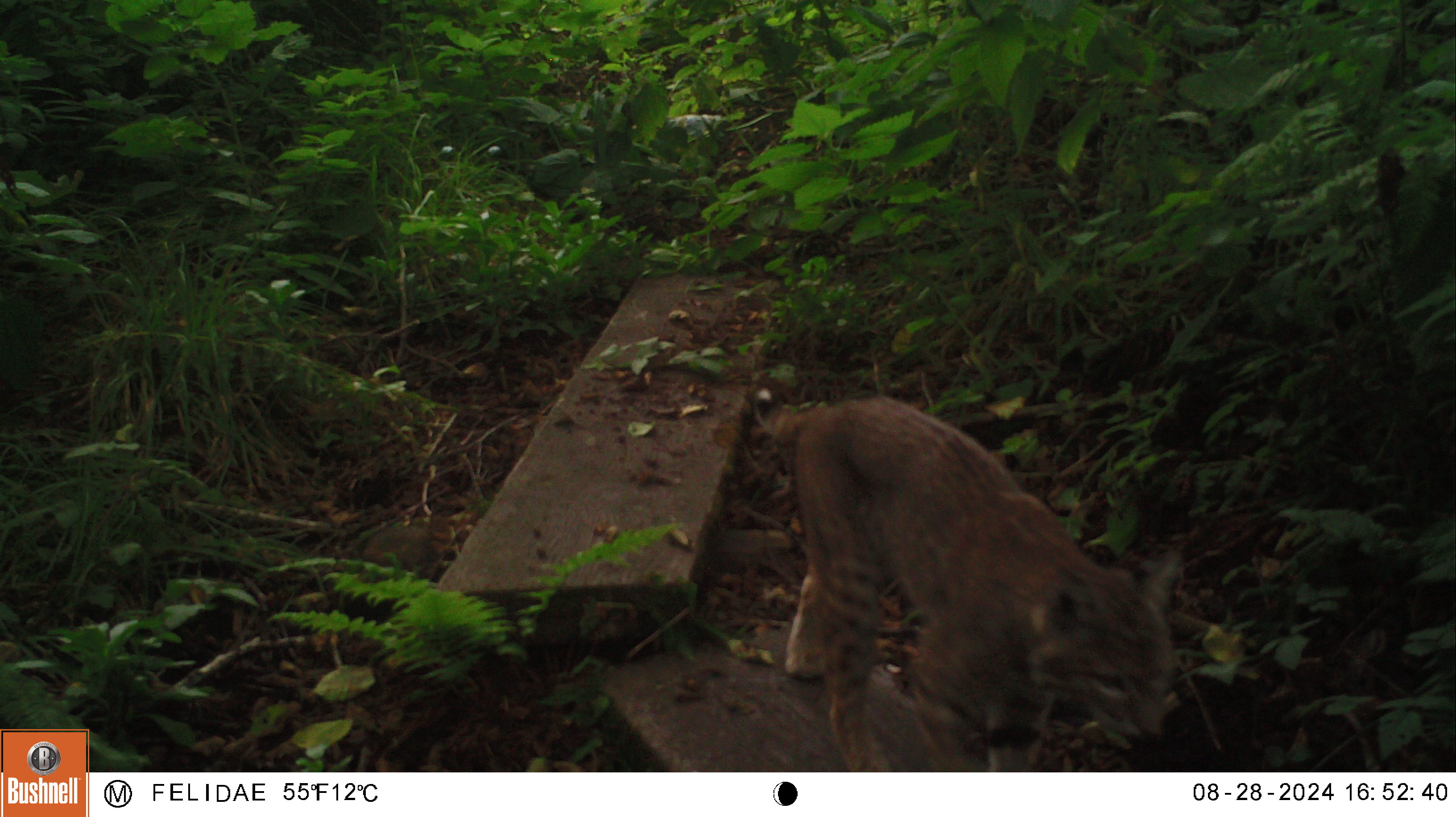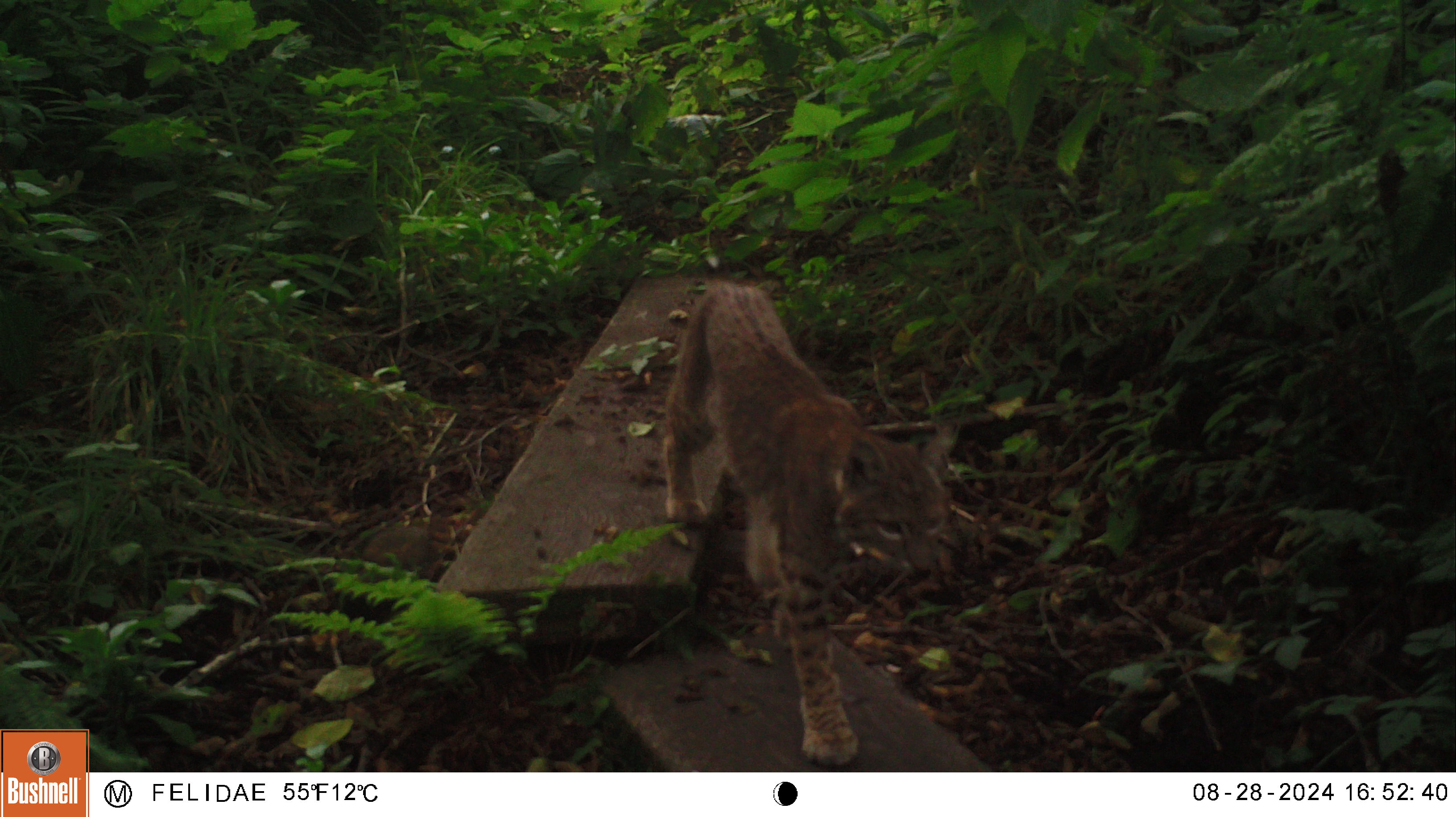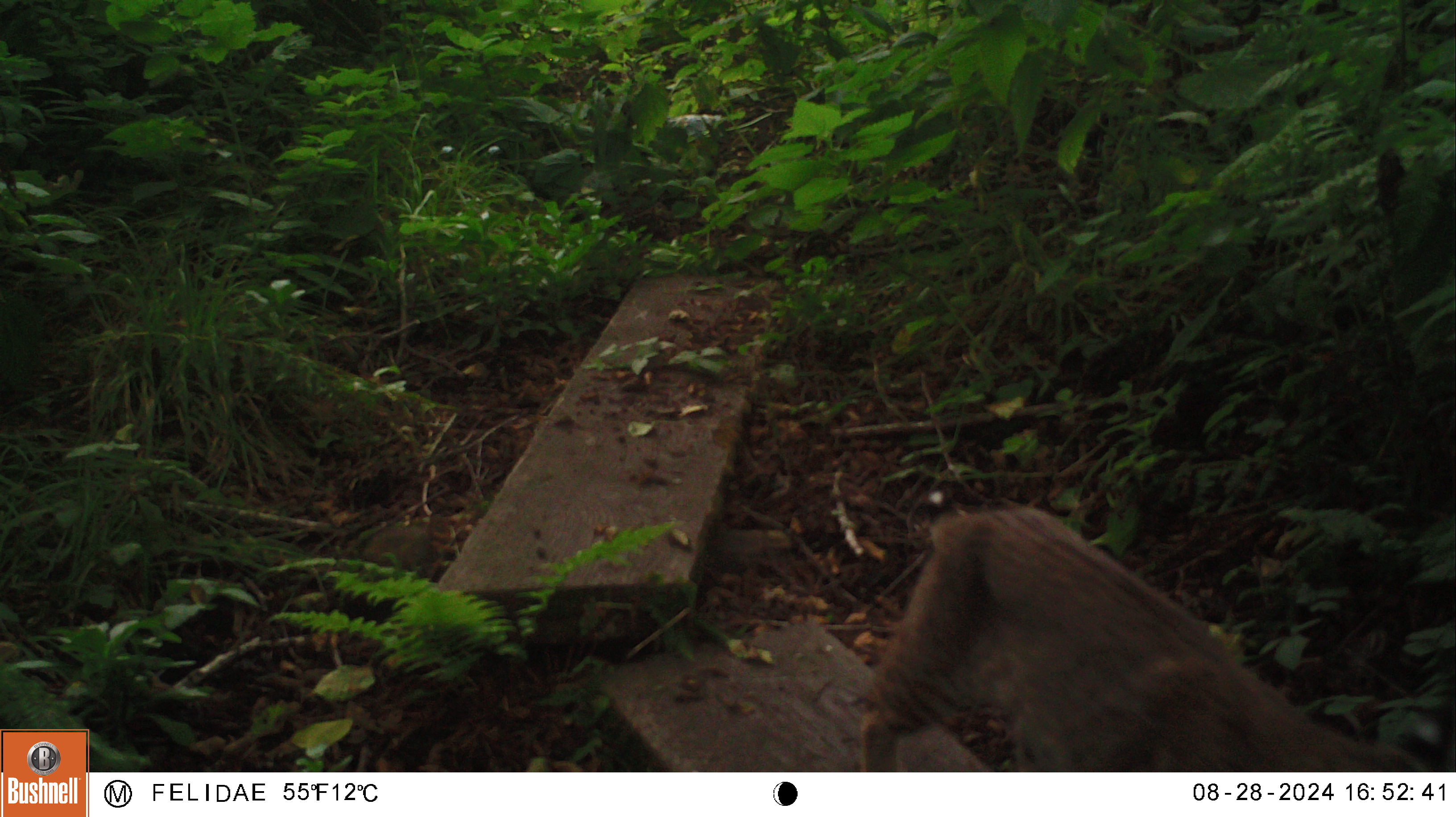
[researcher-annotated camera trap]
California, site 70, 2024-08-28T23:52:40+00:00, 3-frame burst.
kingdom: Animalia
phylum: Chordata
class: Mammalia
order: Carnivora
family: Felidae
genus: Lynx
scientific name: Lynx rufus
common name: bobcat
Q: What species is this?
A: Bobcat (Lynx rufus).